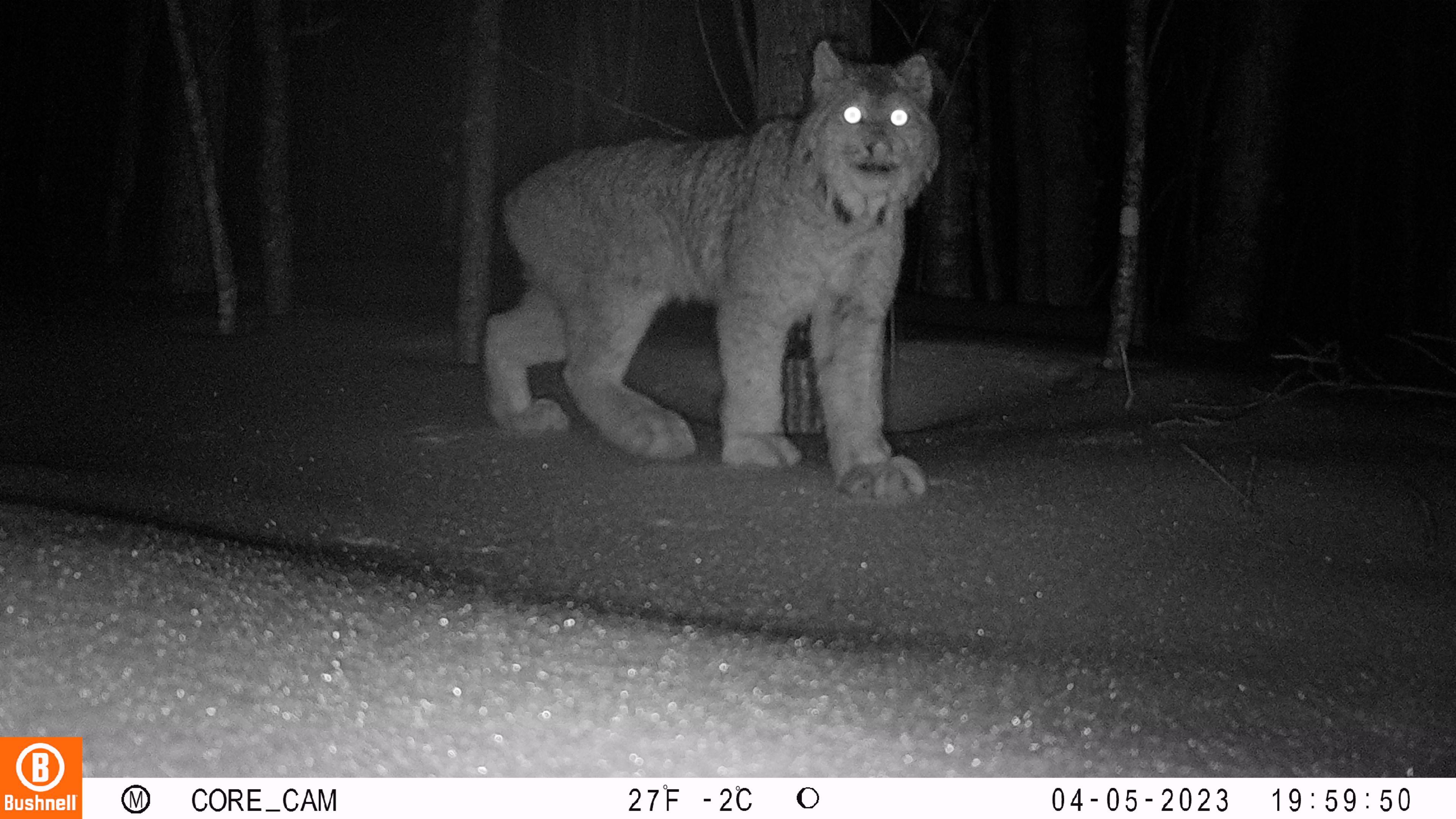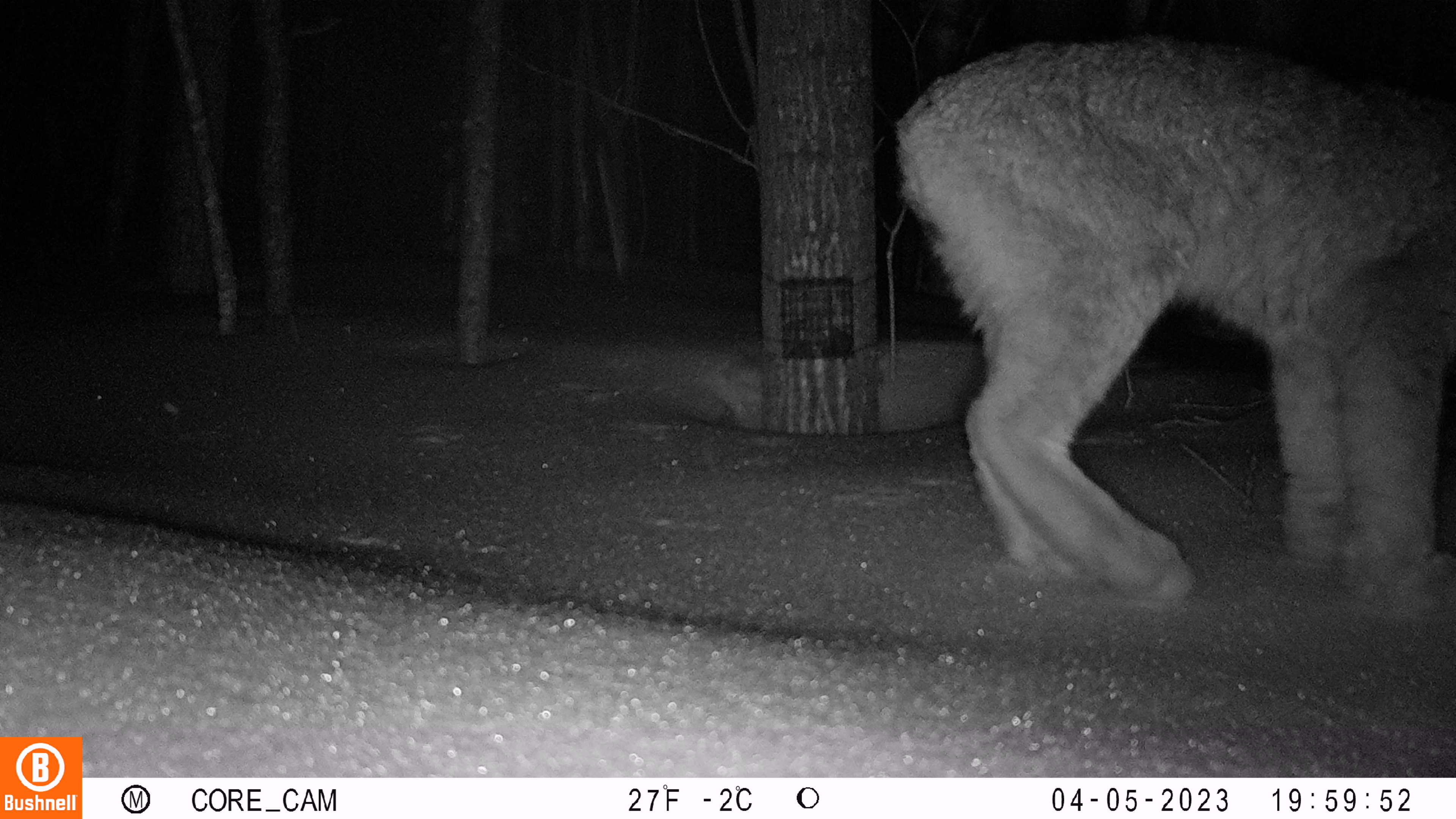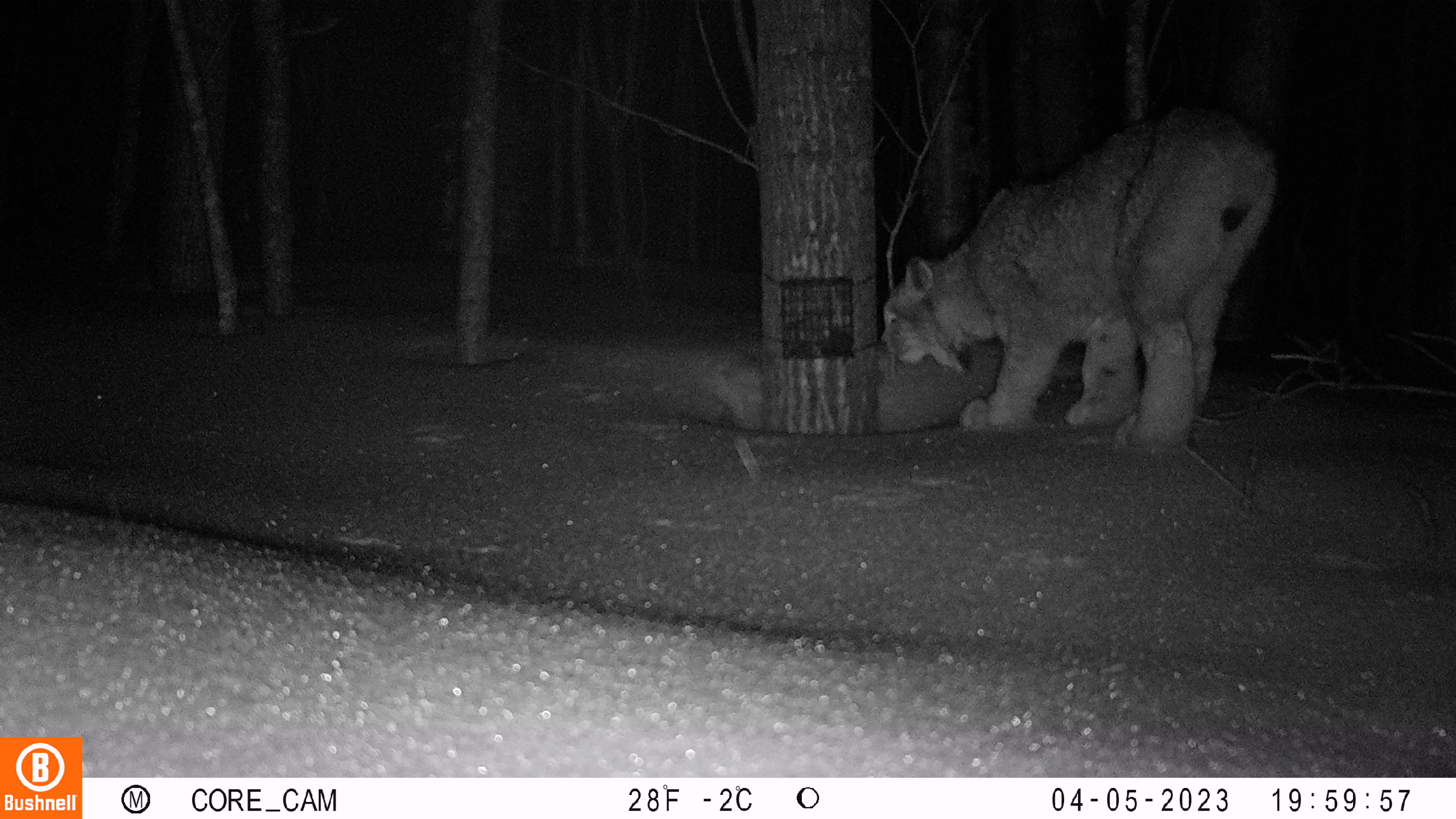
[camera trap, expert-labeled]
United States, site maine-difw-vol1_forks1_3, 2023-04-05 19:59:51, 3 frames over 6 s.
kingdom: Animalia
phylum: Chordata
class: Mammalia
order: Carnivora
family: Felidae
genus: Lynx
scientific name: Lynx canadensis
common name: canada lynx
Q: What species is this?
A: Canada lynx (Lynx canadensis).